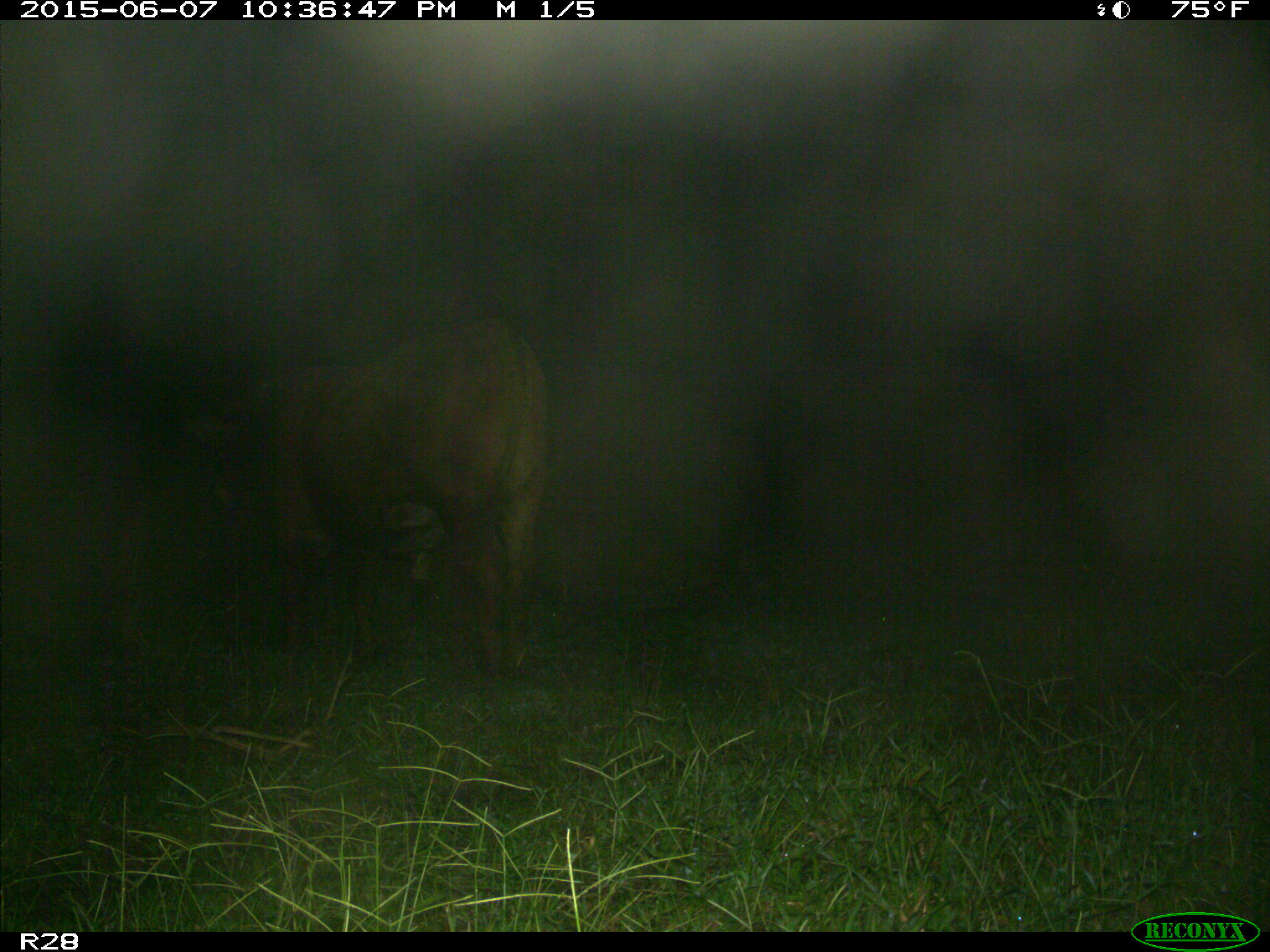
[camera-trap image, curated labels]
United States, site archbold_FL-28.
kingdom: Animalia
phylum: Chordata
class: Mammalia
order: Artiodactyla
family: Bovidae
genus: Bos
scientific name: Bos taurus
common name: domestic cow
Bos taurus (domestic cow).